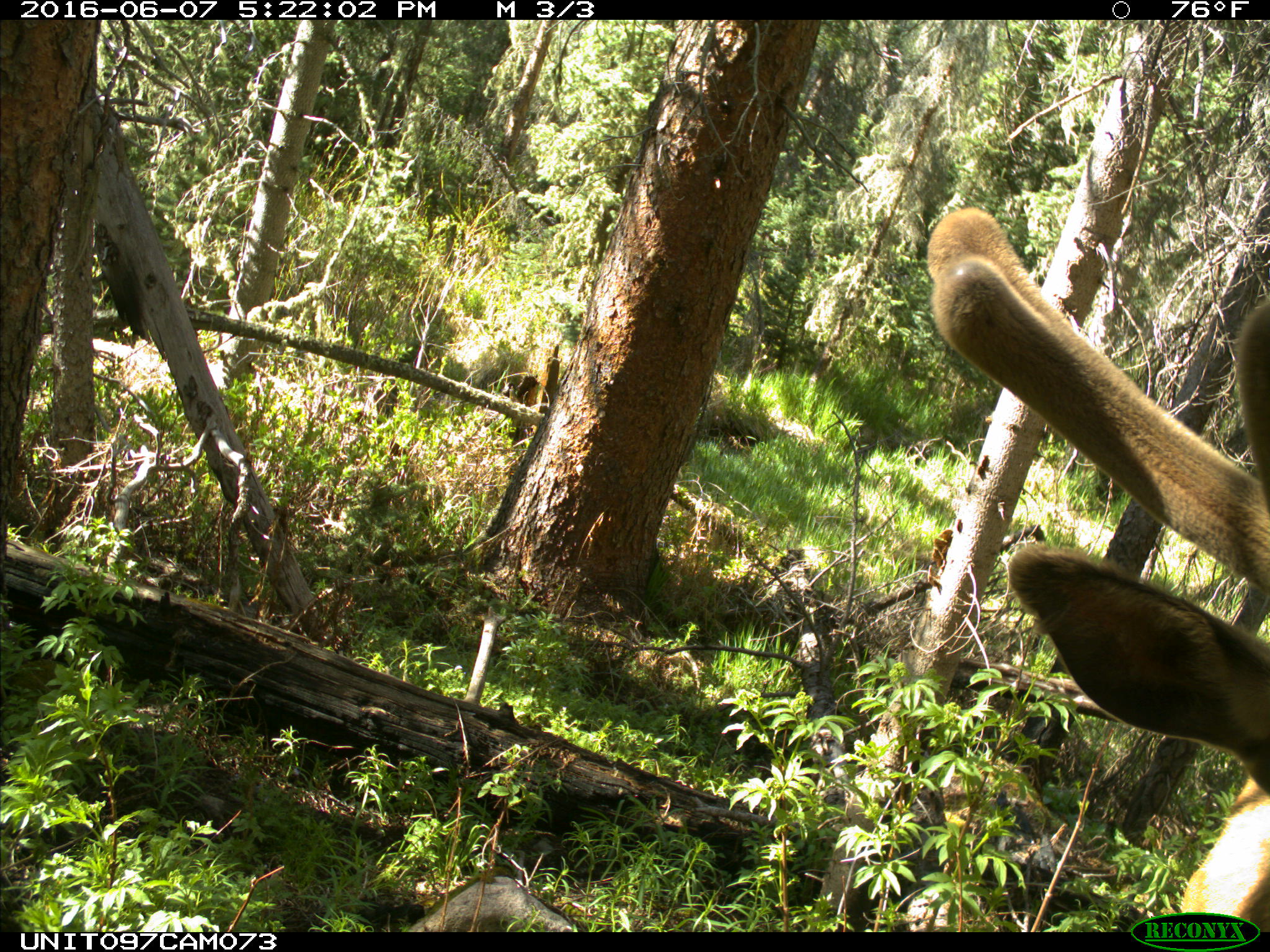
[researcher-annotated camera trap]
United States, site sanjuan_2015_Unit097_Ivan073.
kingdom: Animalia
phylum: Chordata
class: Mammalia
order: Artiodactyla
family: Cervidae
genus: Cervus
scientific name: Cervus elaphus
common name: red deer